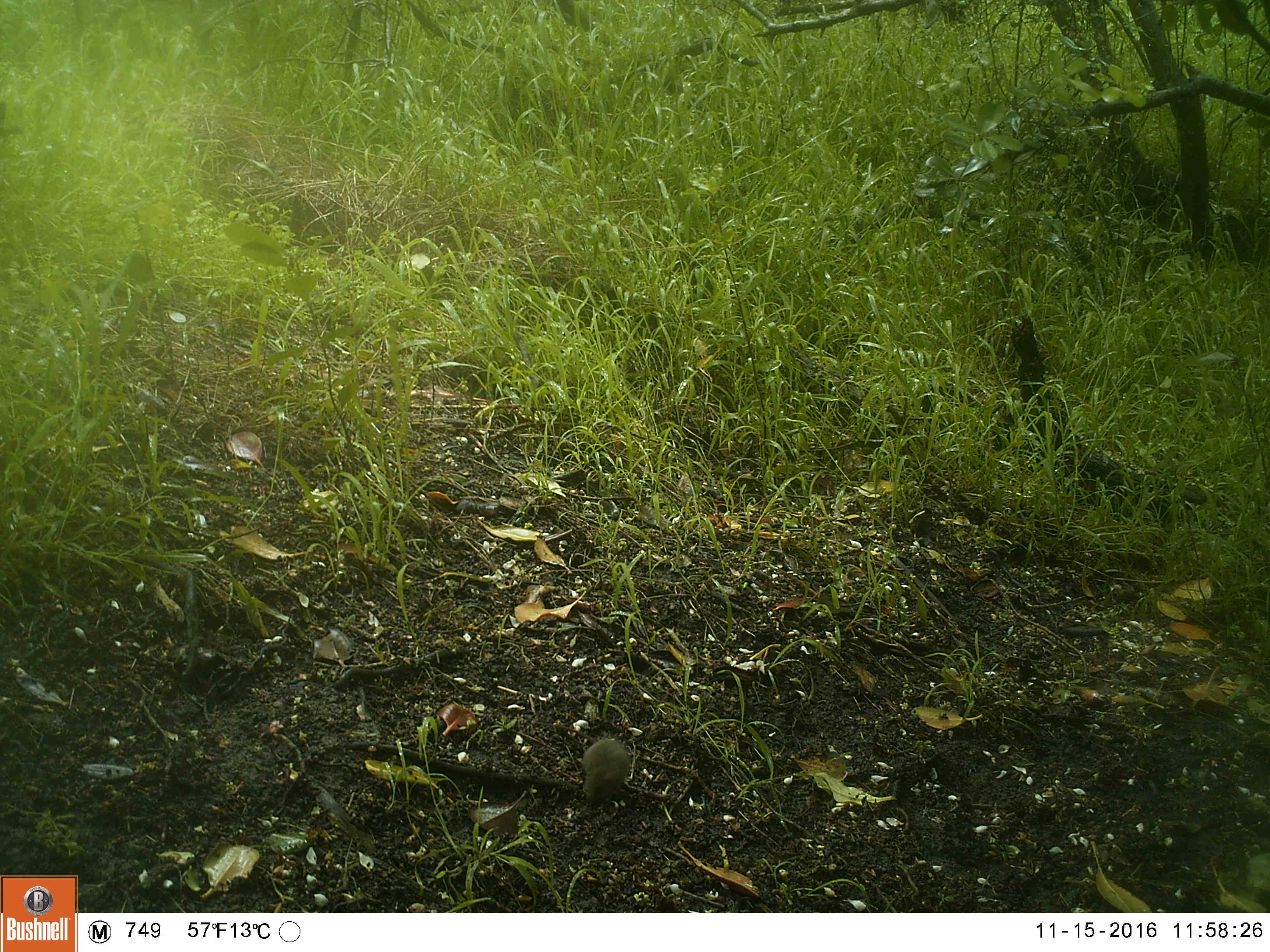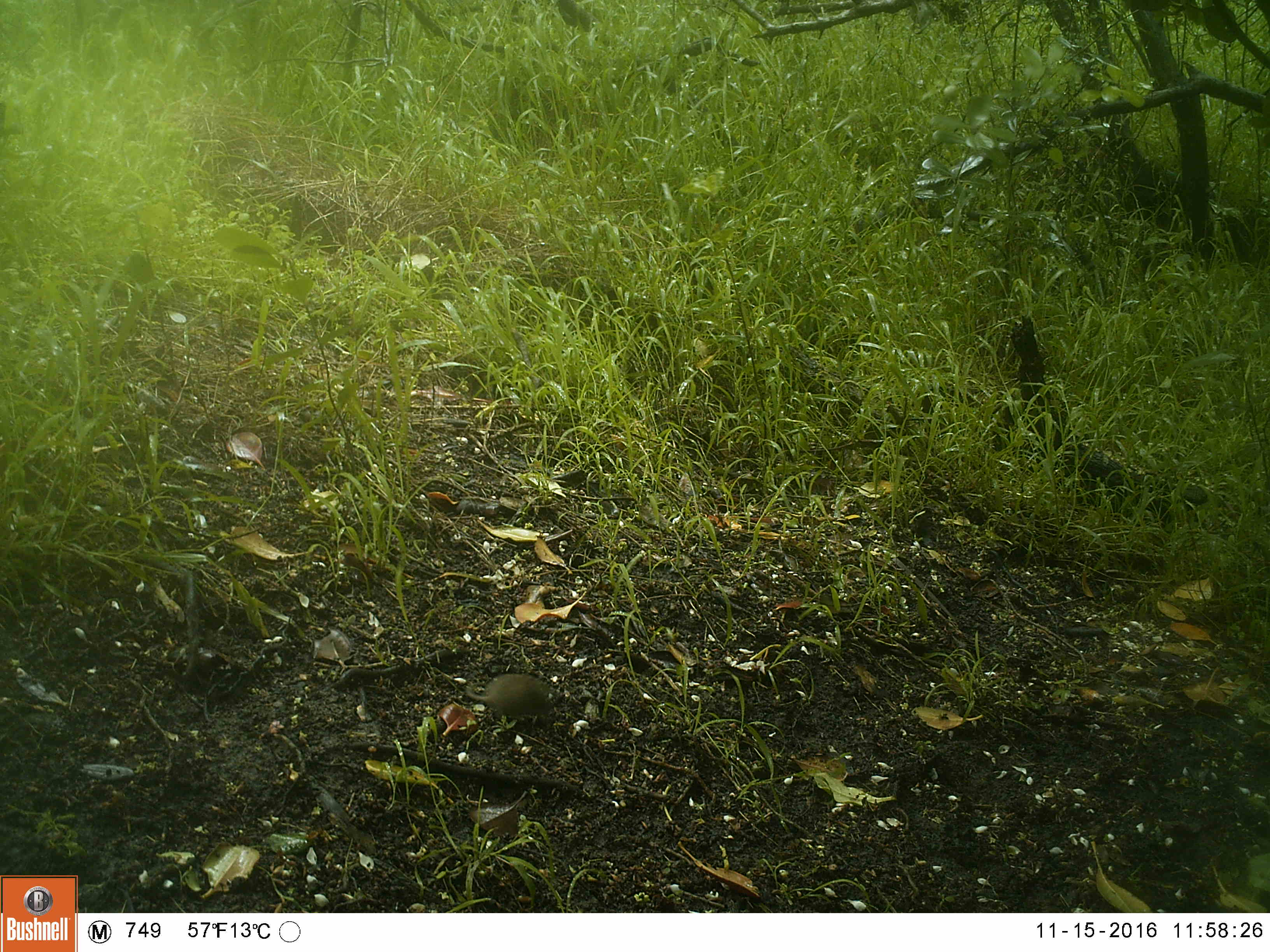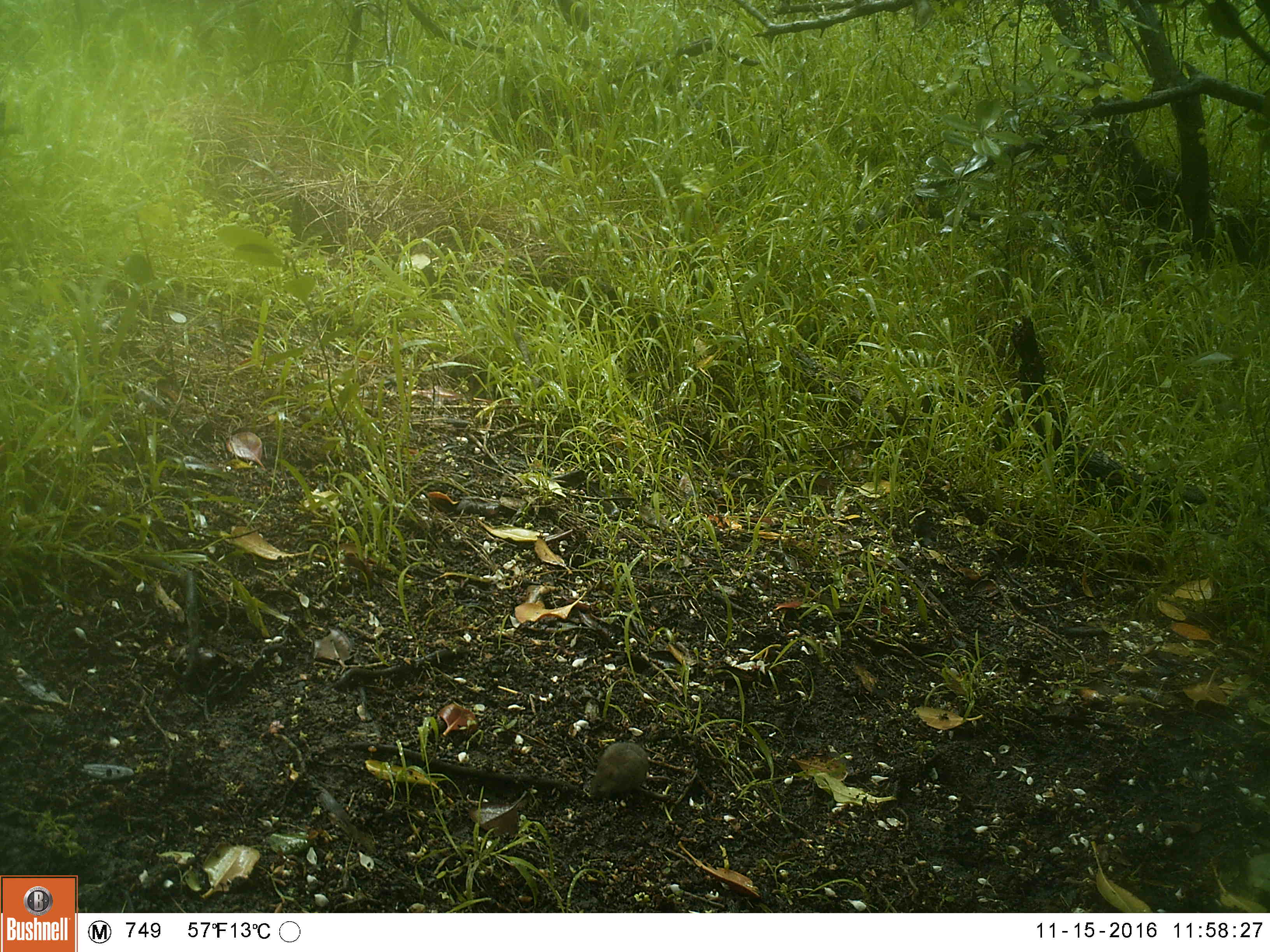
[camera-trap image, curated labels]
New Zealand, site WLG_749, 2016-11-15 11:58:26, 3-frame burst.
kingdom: Animalia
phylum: Chordata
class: Mammalia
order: Rodentia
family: Muridae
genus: Mus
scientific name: Mus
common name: mouse